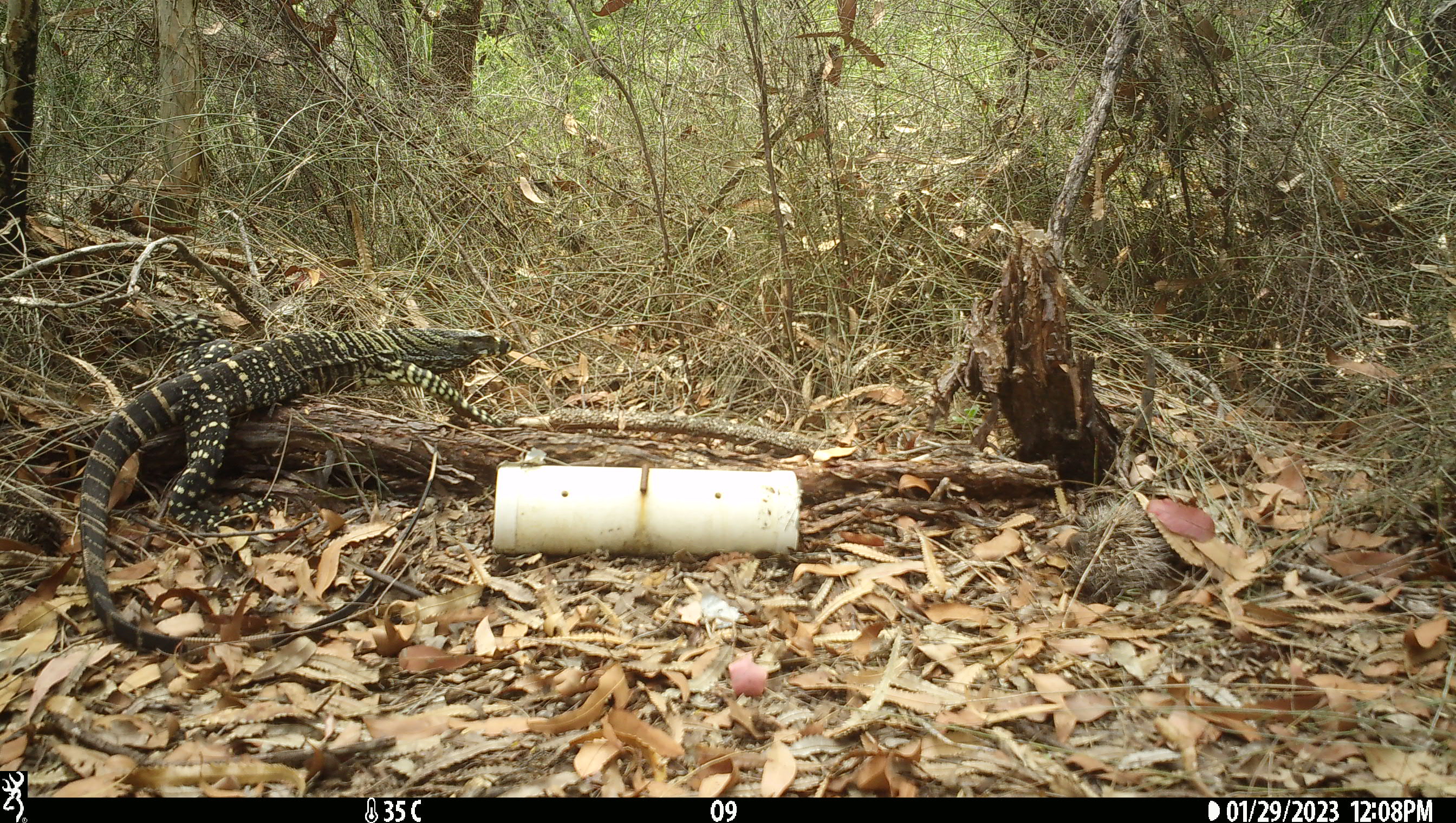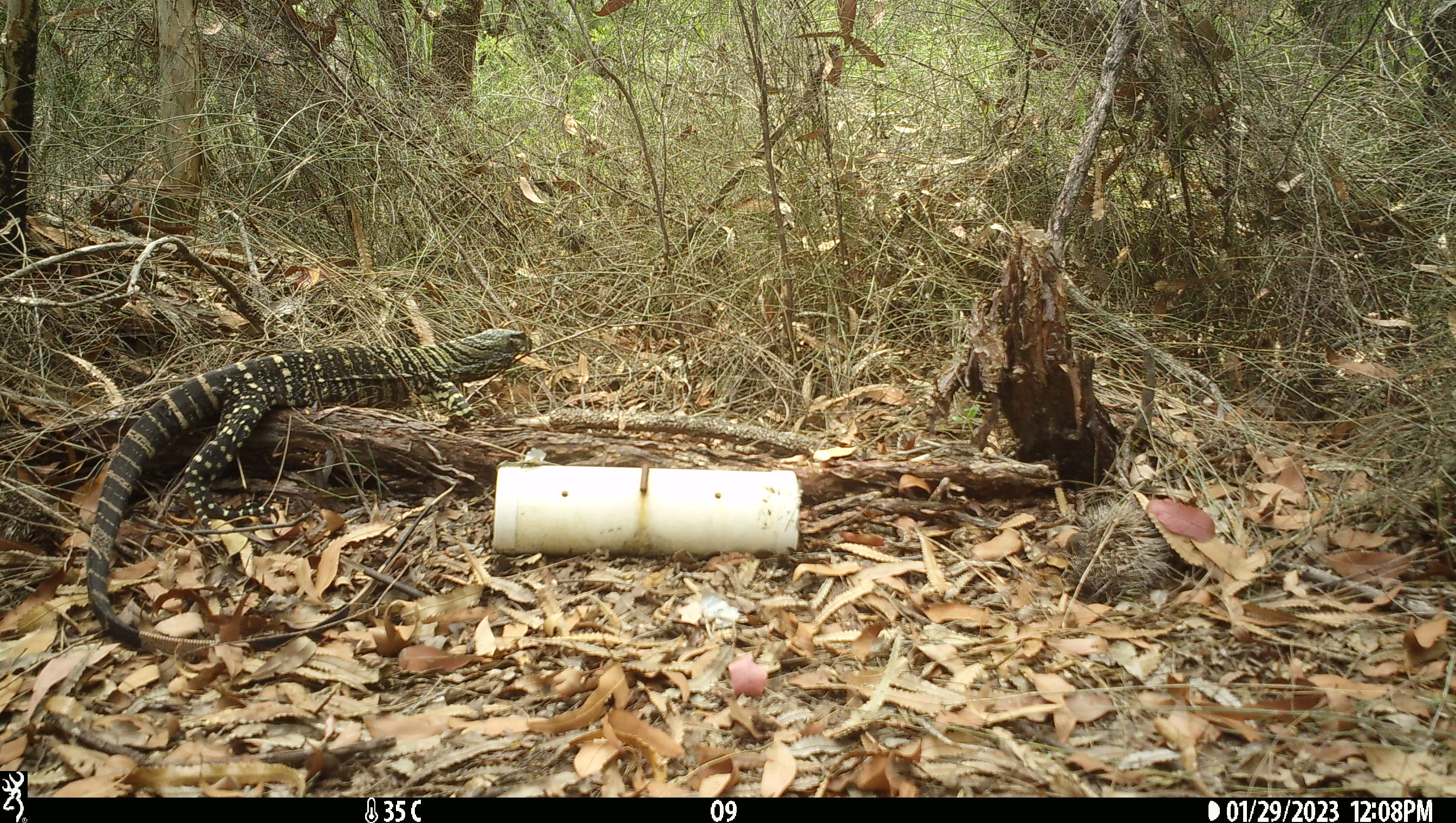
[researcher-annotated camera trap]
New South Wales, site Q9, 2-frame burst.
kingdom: Animalia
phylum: Chordata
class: Reptilia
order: Squamata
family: Varanidae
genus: Varanus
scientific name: Varanus varius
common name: lace monitor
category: goanna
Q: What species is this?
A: Goanna (lace monitor) (Varanus varius).